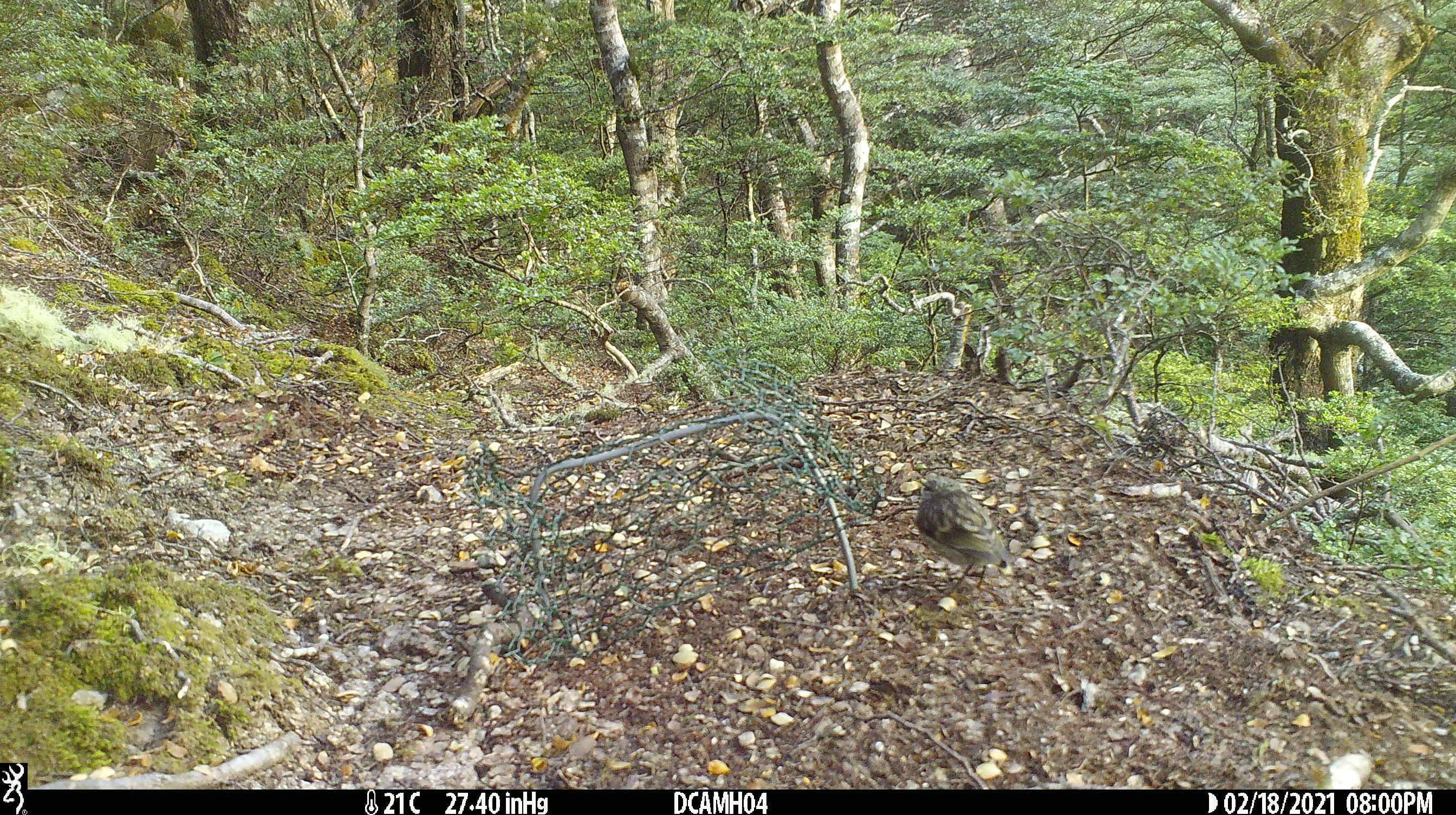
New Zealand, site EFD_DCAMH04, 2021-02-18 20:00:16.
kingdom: Animalia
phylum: Chordata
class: Aves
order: Passeriformes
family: Acanthisittidae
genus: Acanthisitta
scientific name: Acanthisitta chloris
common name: rifleman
Rifleman (Acanthisitta chloris).